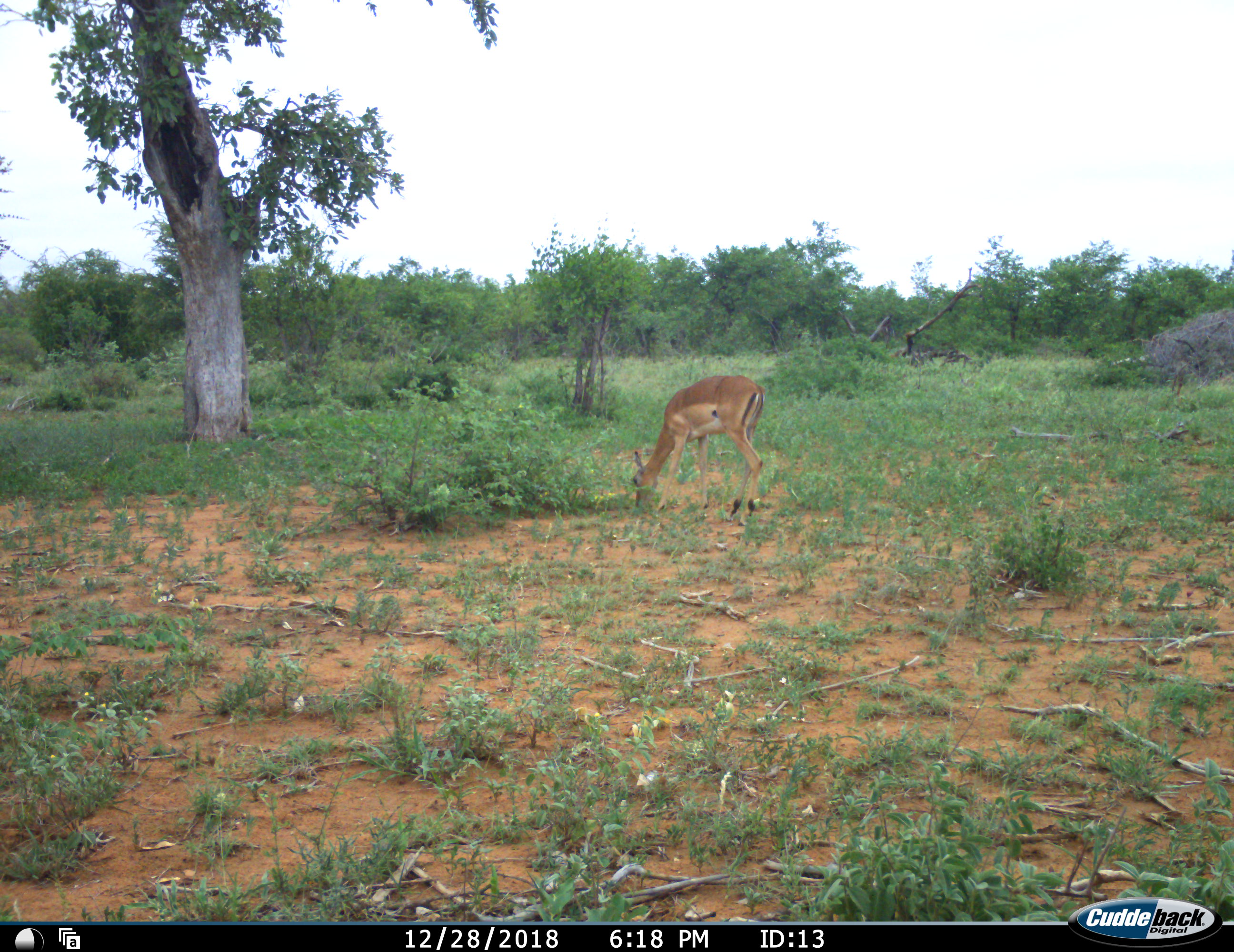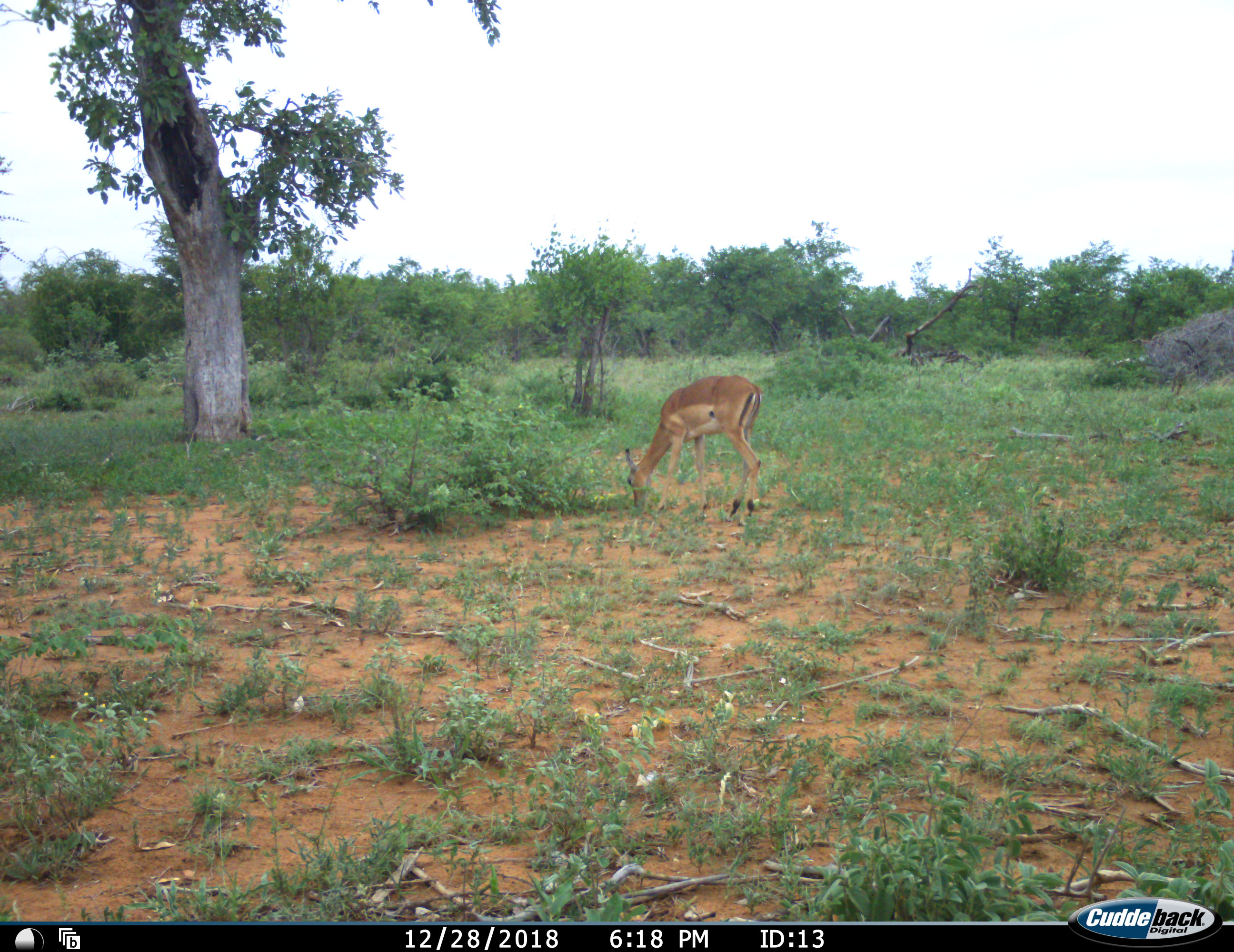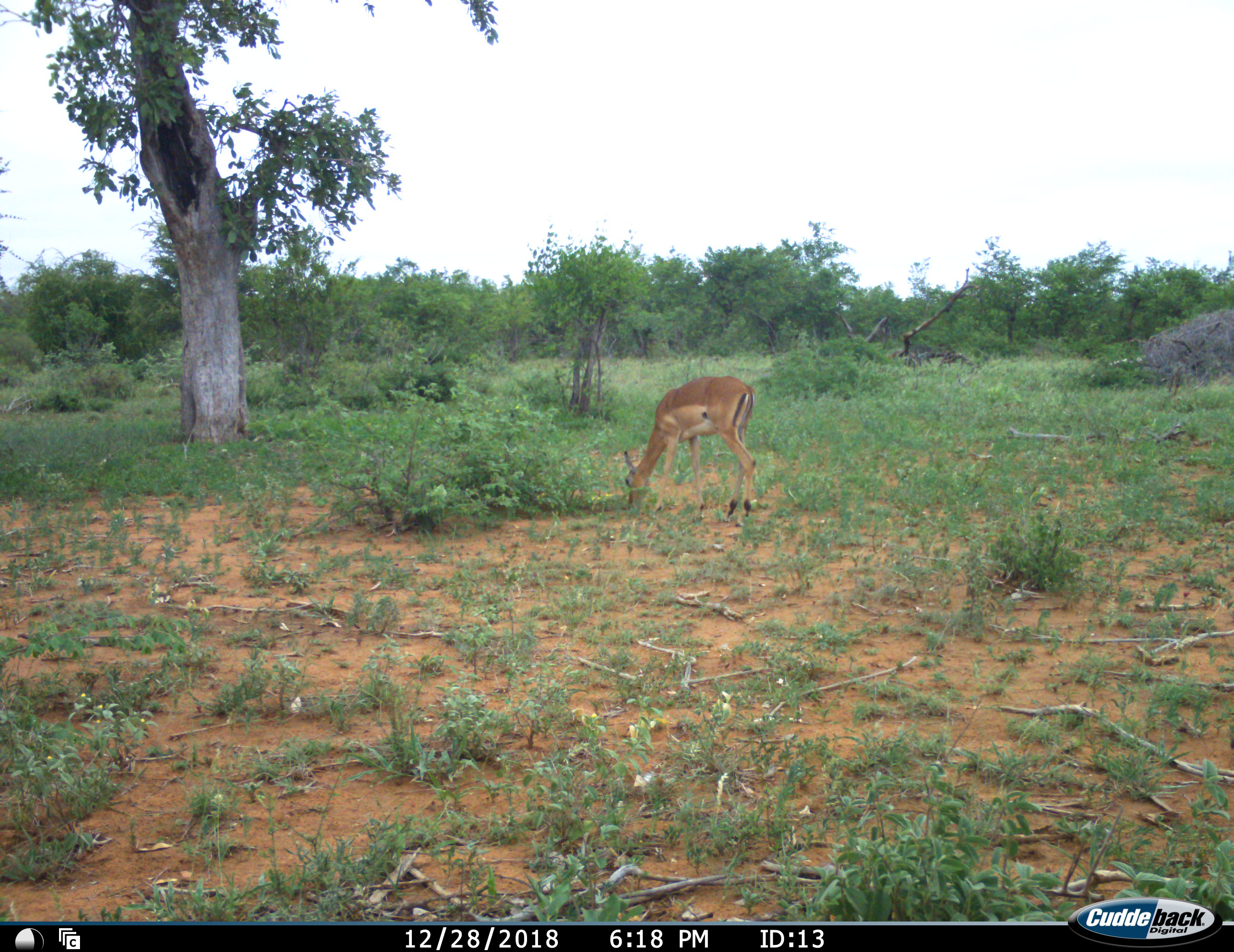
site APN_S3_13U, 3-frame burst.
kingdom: Animalia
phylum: Chordata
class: Mammalia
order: Artiodactyla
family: Bovidae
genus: Aepyceros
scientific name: Aepyceros melampus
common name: impala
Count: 1.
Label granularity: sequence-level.